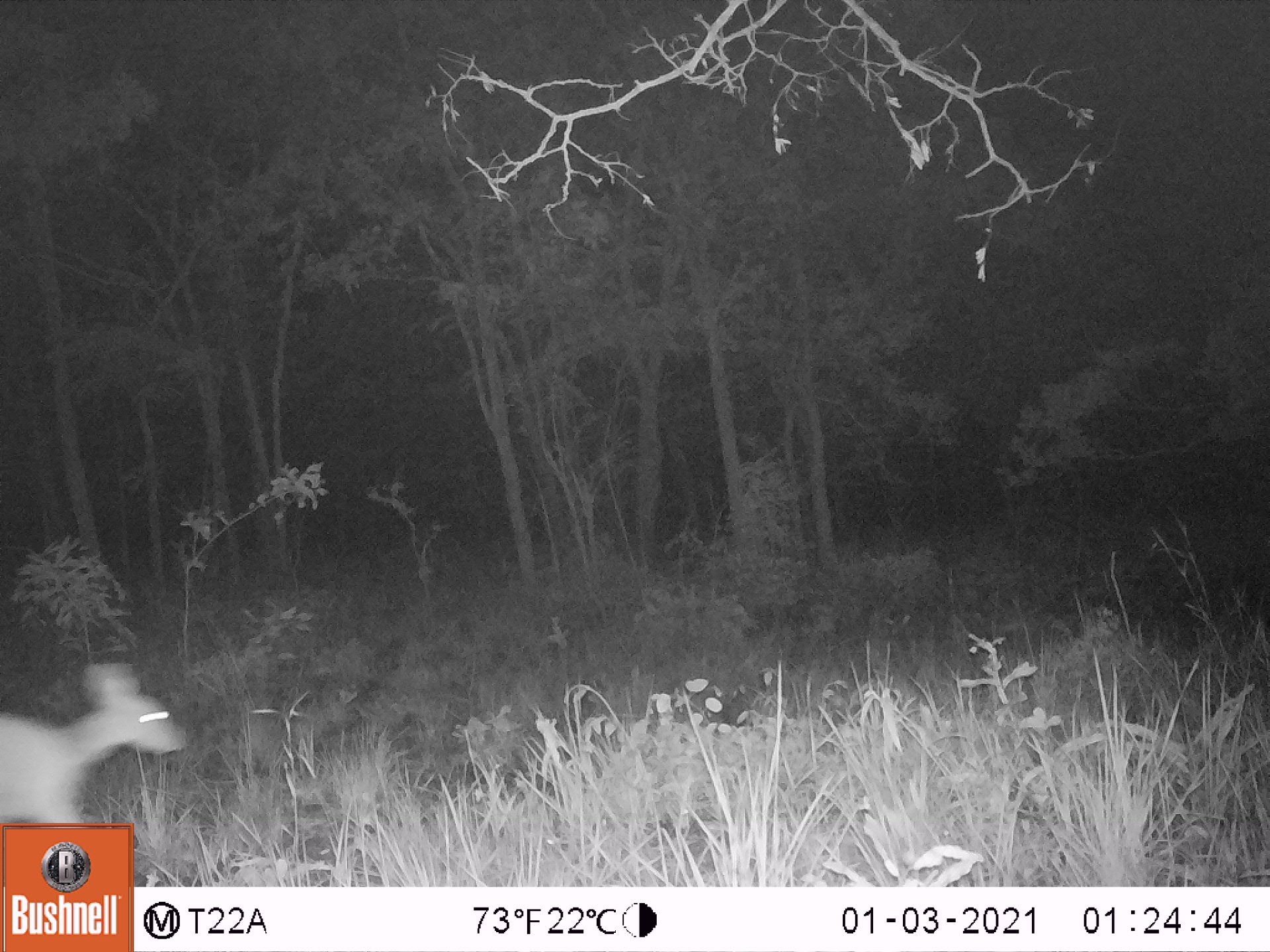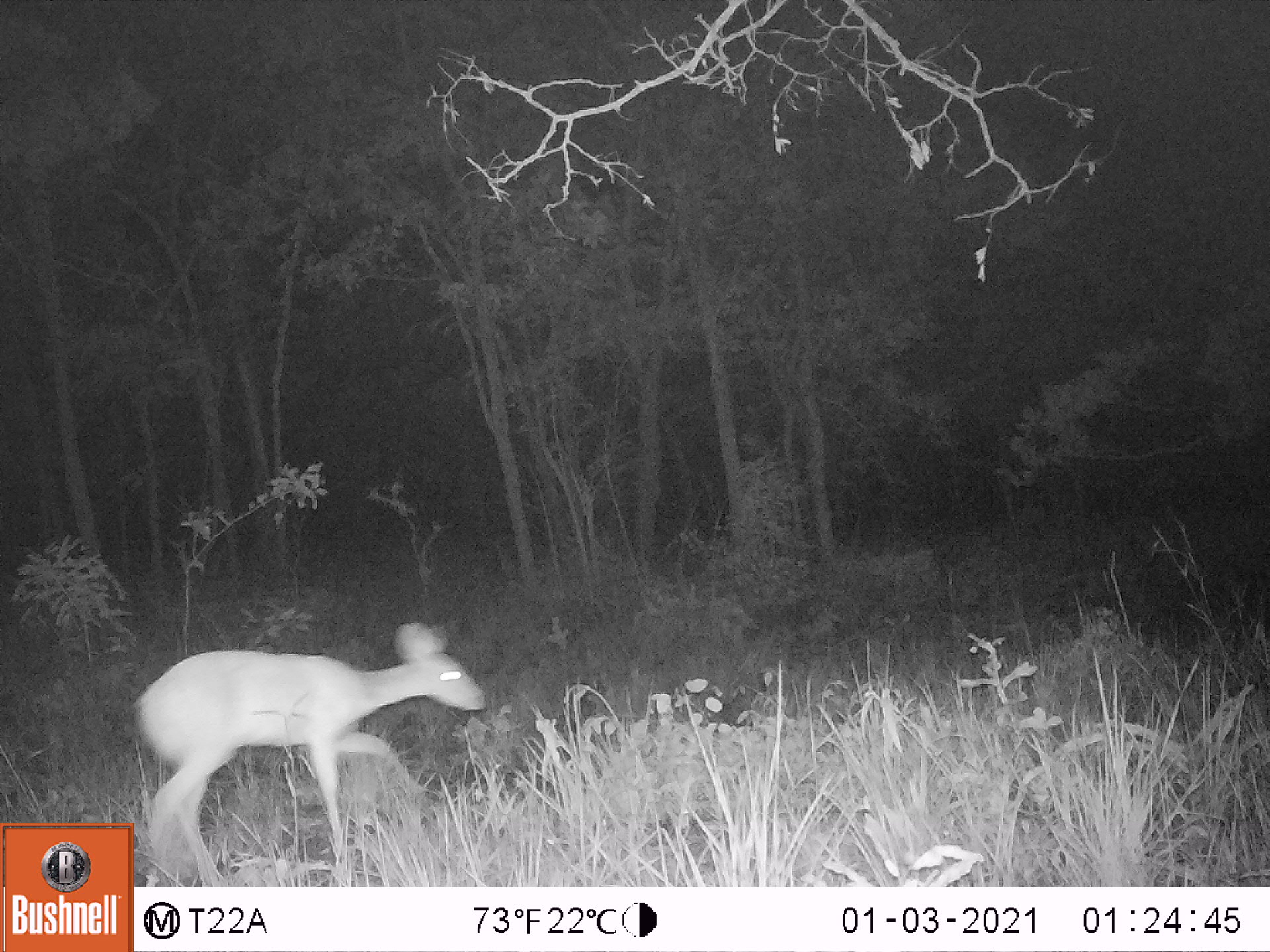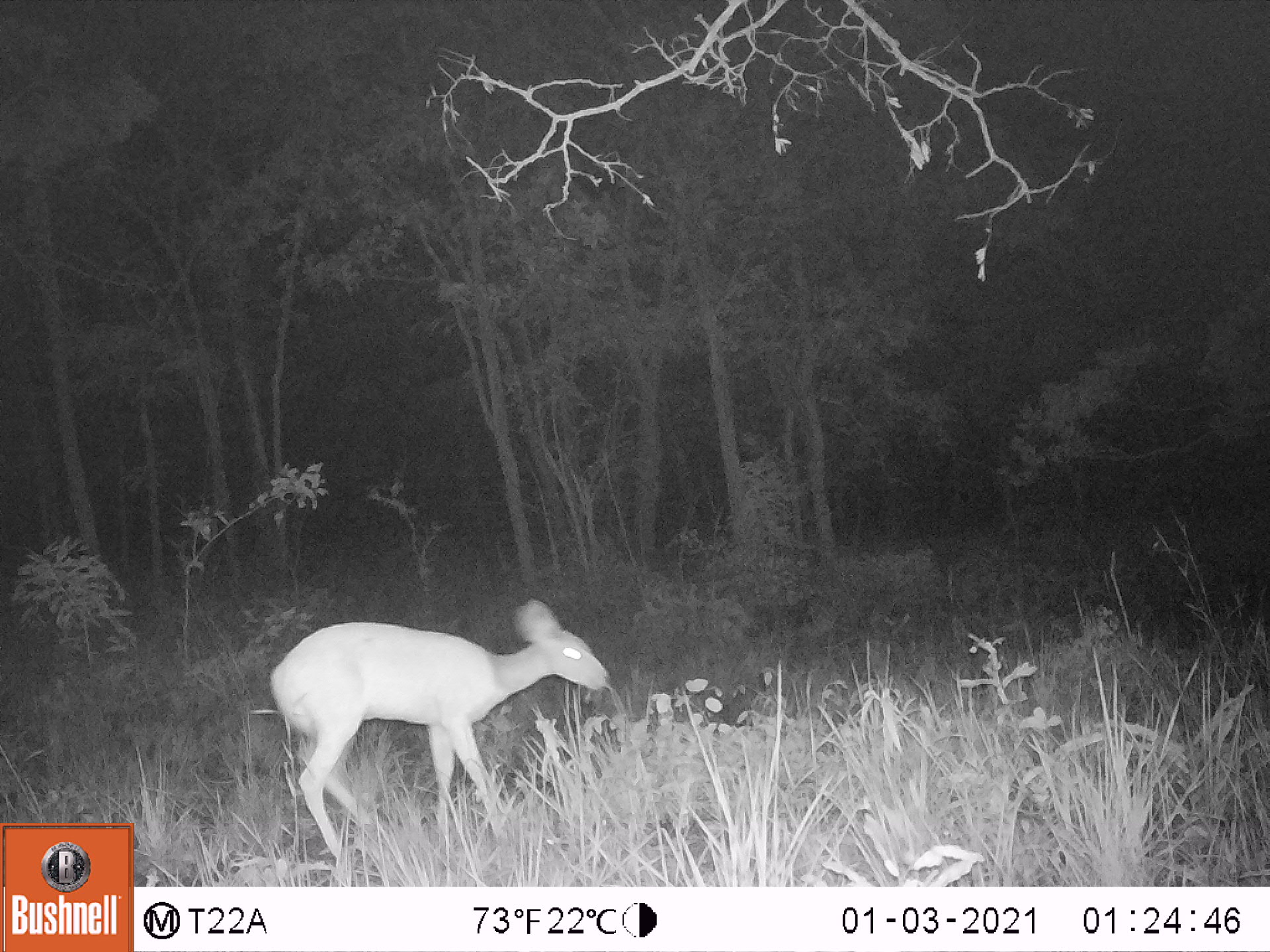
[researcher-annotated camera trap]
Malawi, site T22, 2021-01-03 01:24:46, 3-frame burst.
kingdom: Animalia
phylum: Chordata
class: Mammalia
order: Artiodactyla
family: Bovidae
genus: Sylvicapra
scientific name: Sylvicapra grimmia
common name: common duiker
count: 1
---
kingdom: Animalia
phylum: Chordata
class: Mammalia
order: Artiodactyla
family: Bovidae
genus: Redunca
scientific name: Redunca arundinum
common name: southern reedbuck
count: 1